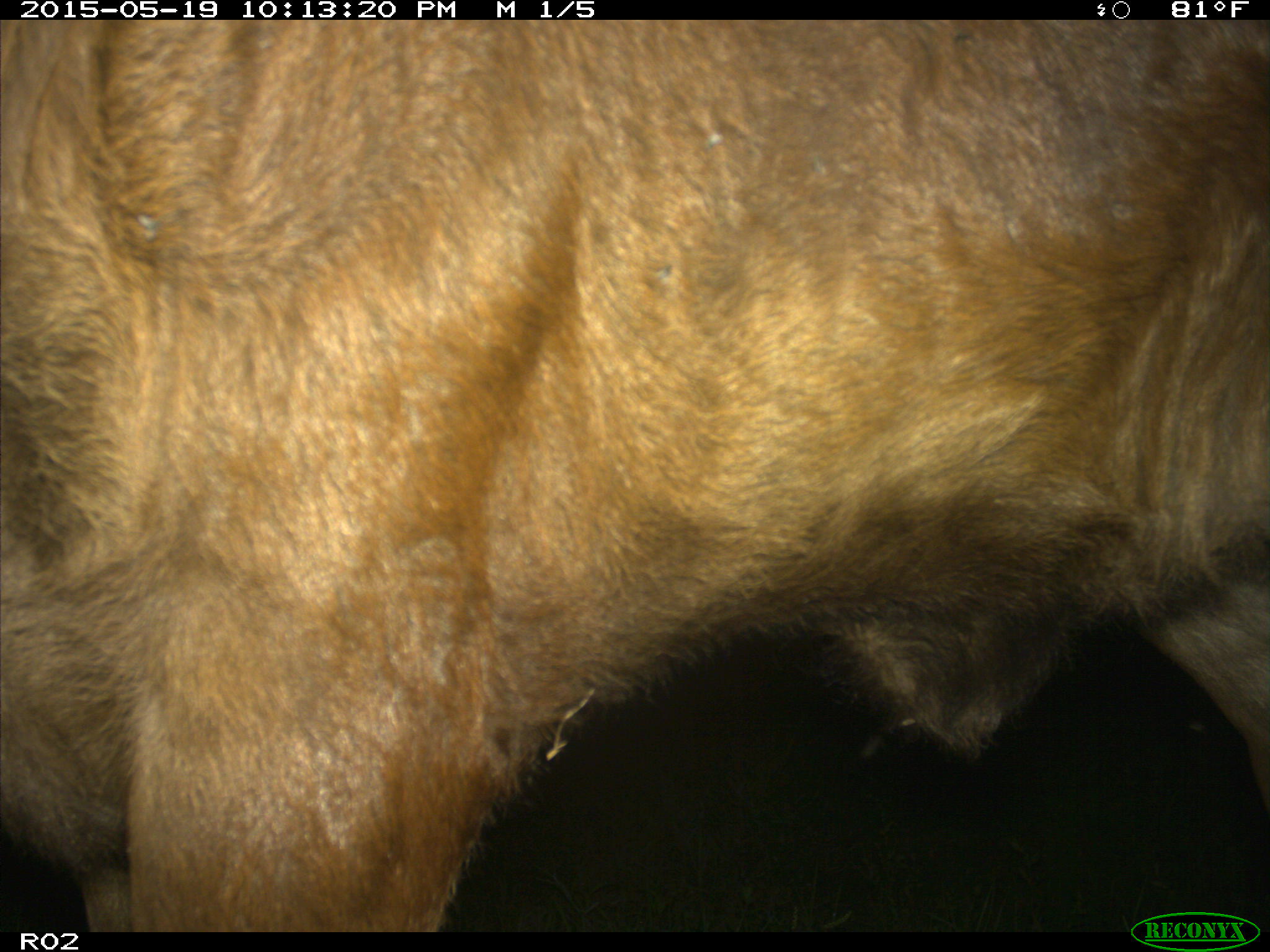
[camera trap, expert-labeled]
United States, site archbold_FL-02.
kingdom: Animalia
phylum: Chordata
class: Mammalia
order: Artiodactyla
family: Bovidae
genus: Bos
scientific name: Bos taurus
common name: domestic cow